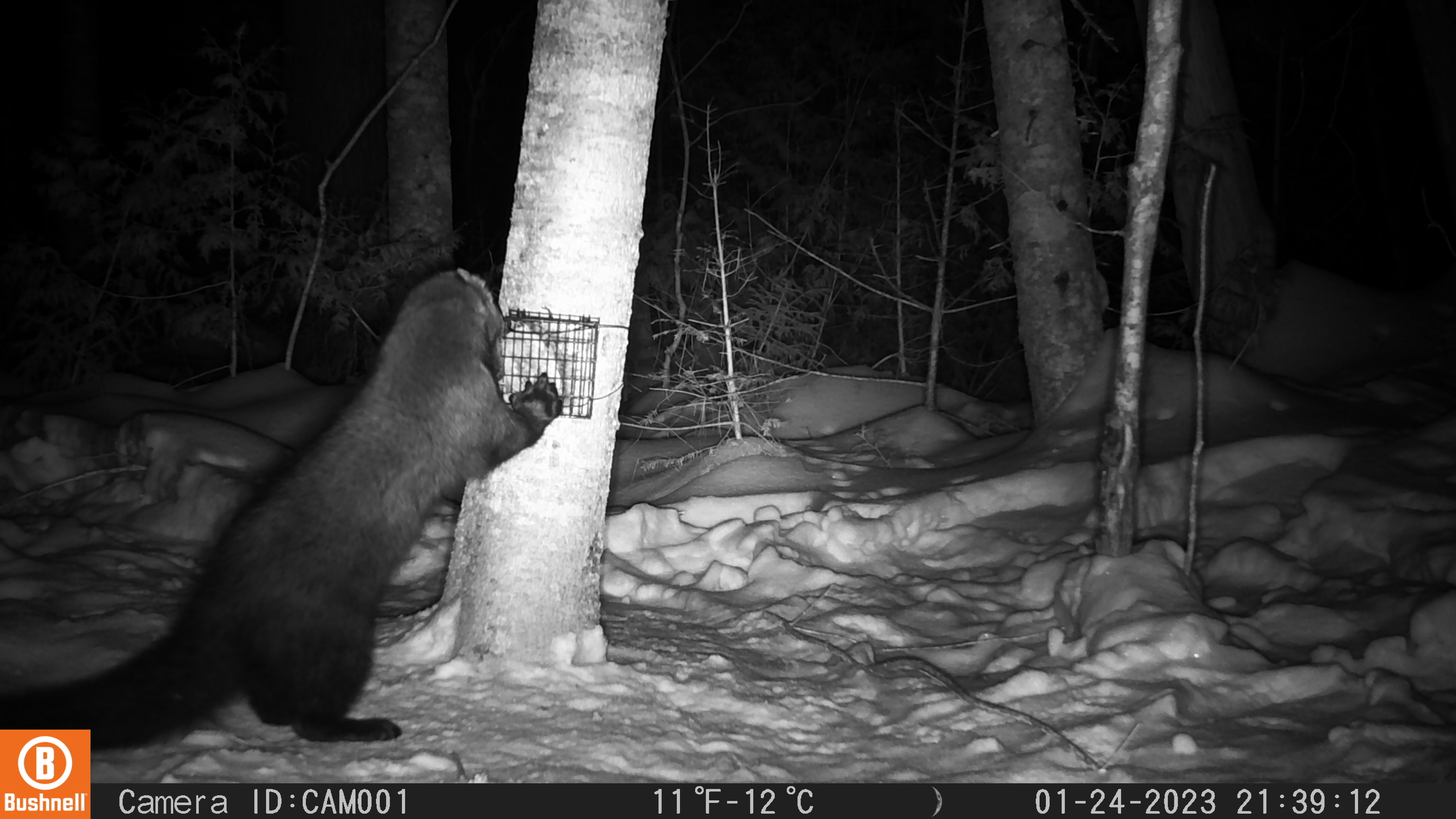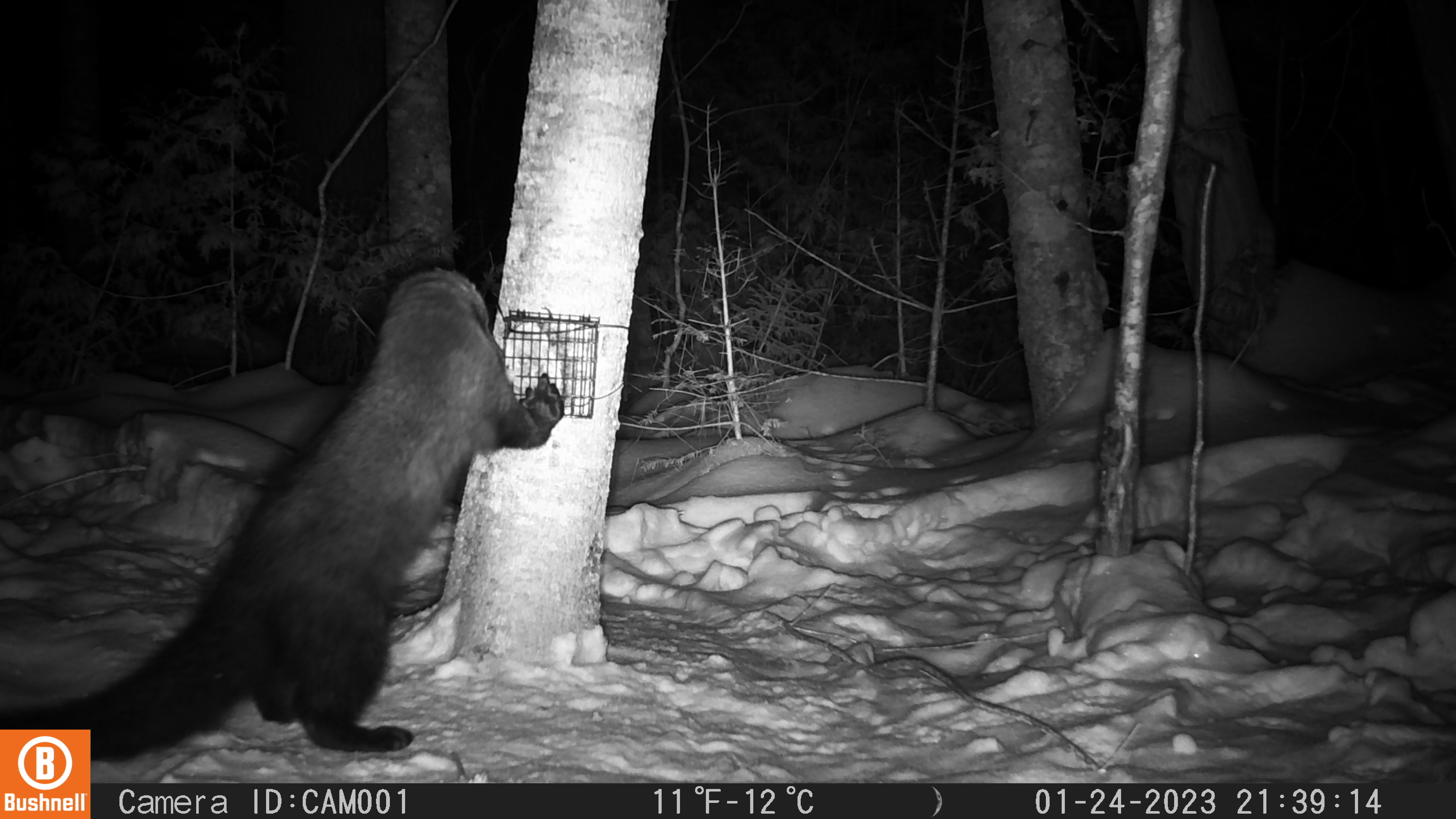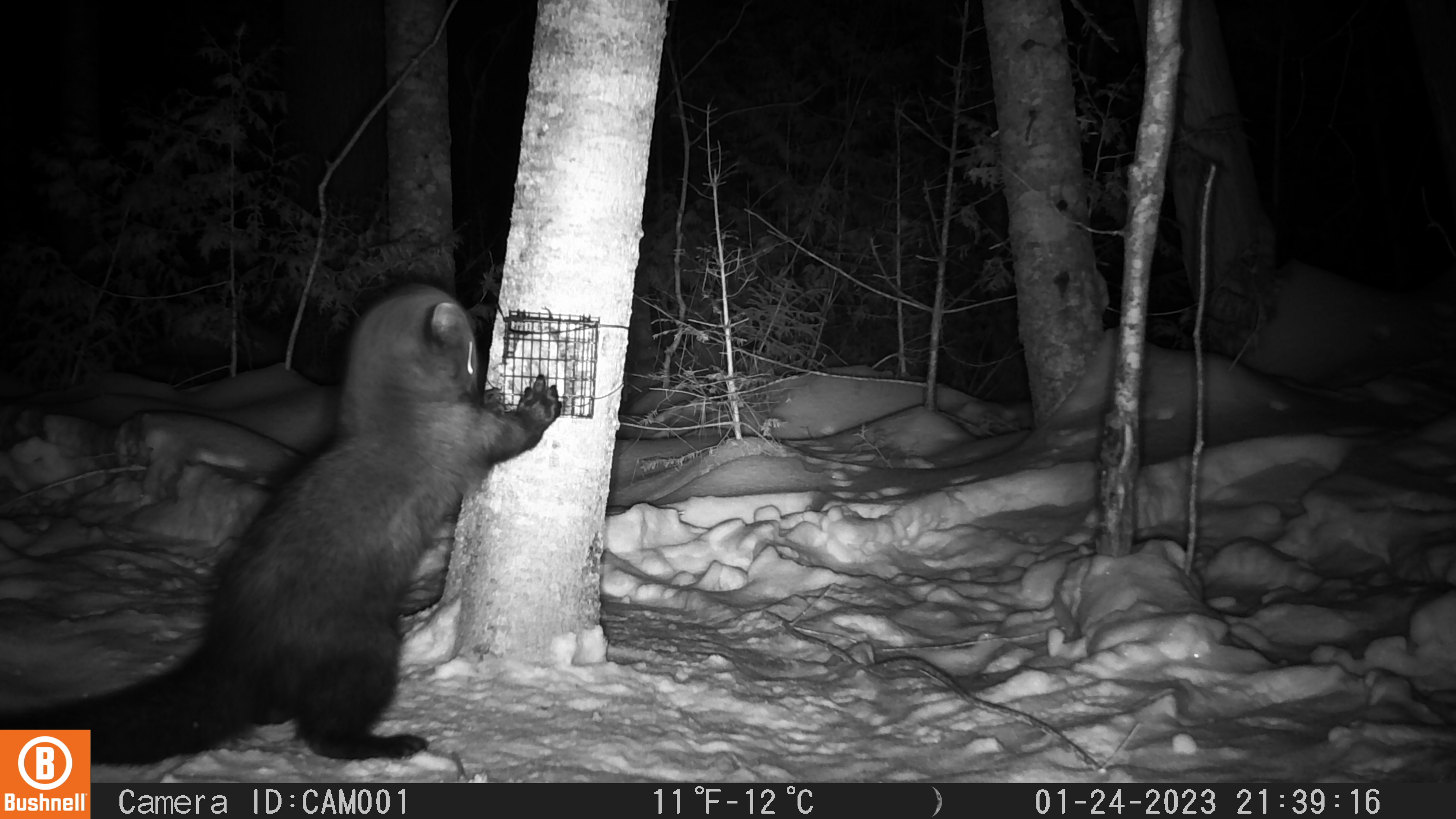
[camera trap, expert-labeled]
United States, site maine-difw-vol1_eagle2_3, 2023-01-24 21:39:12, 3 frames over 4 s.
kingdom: Animalia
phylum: Chordata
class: Mammalia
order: Carnivora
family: Mustelidae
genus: Pekania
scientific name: Pekania pennanti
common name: fisher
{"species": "fisher (Pekania pennanti)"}